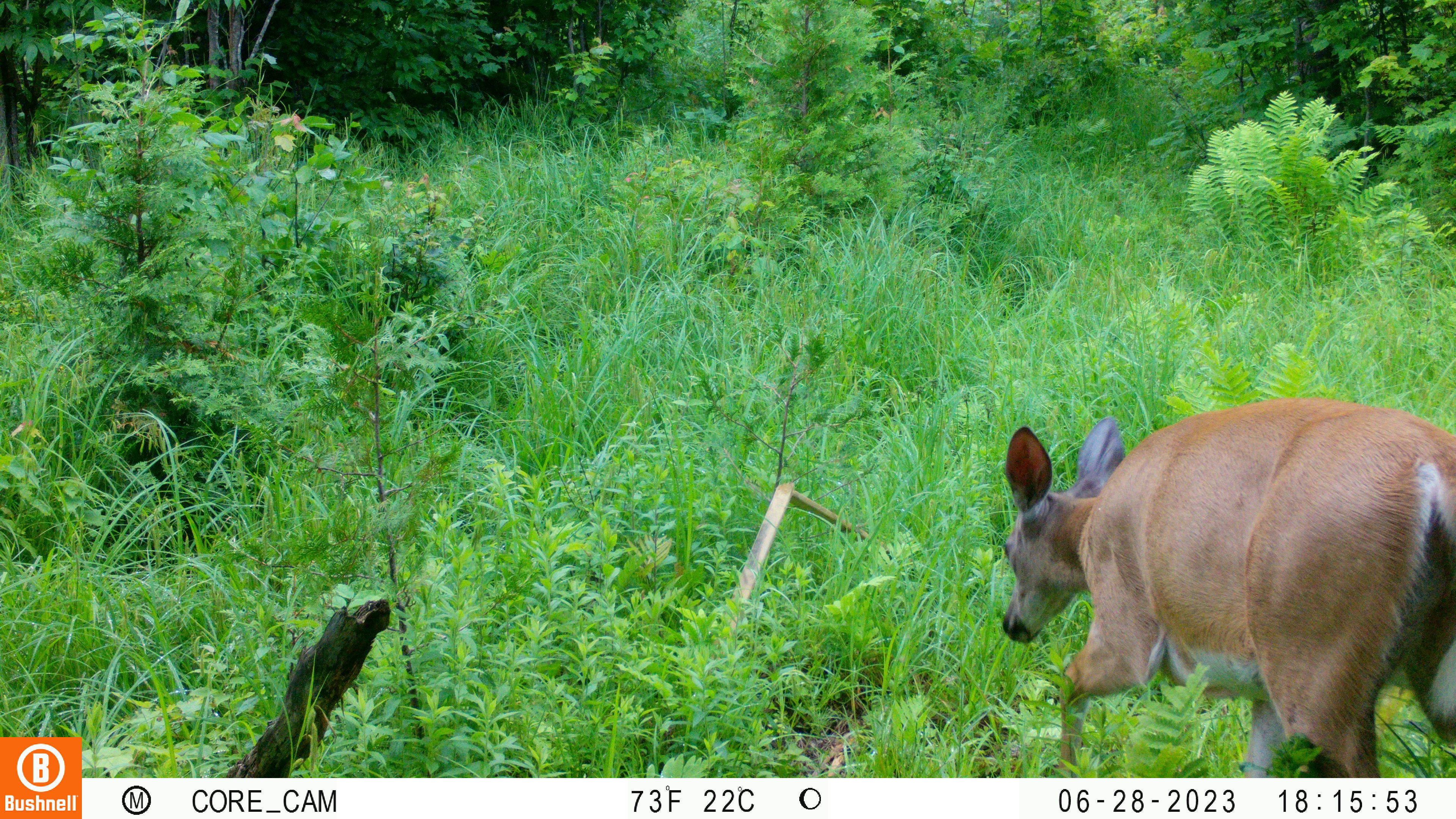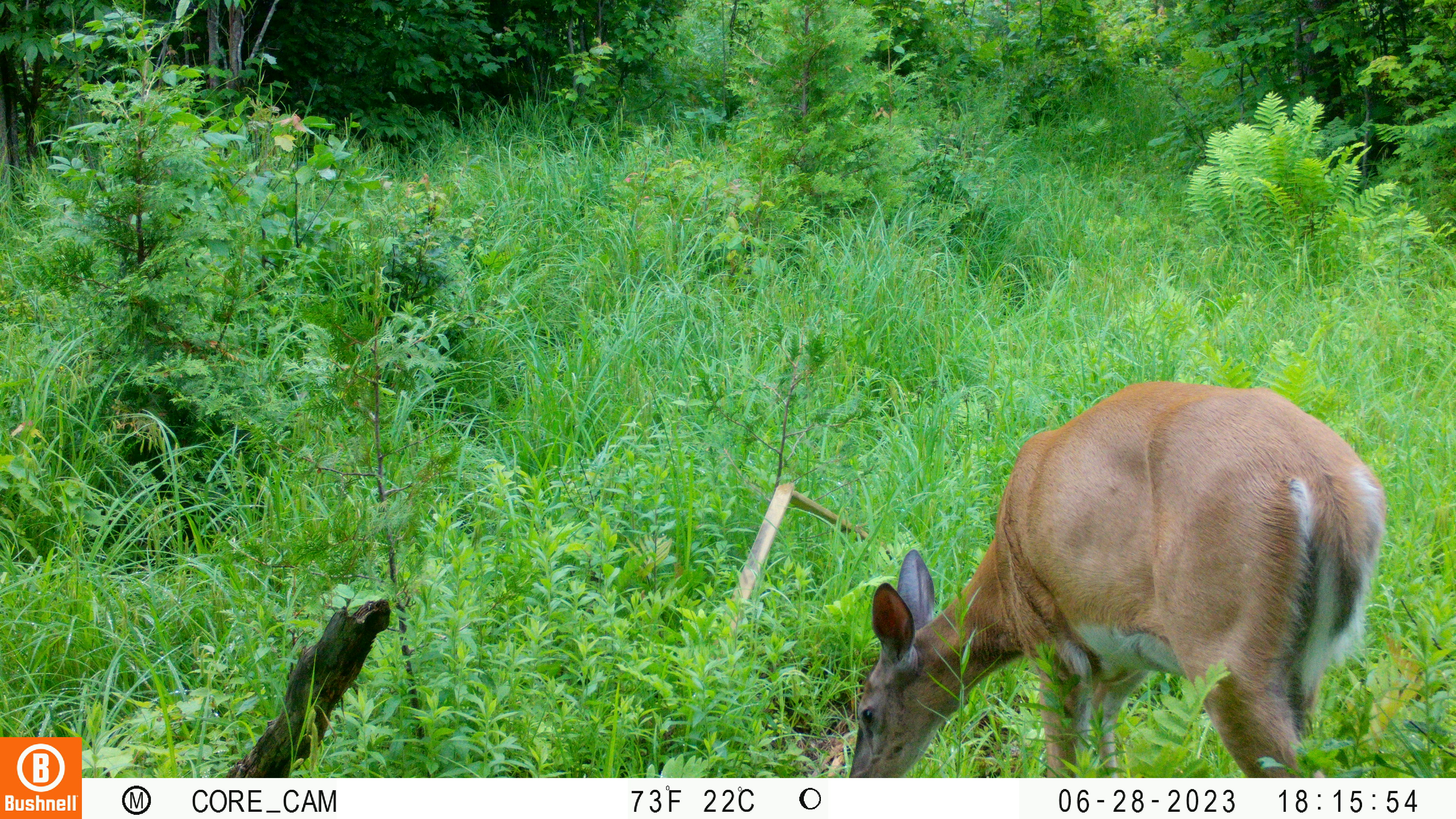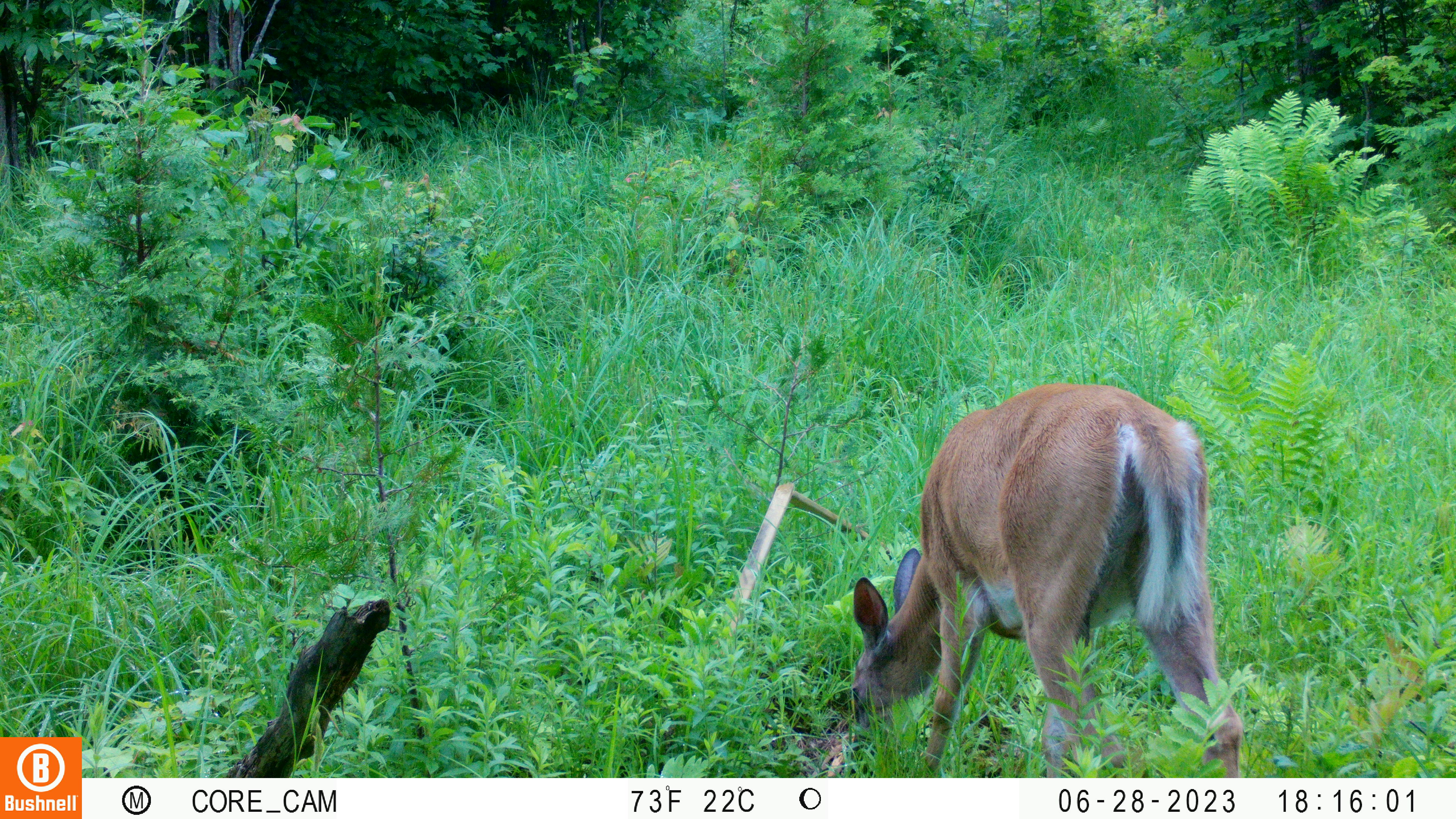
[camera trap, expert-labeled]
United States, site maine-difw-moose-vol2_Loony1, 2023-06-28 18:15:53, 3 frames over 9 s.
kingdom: Animalia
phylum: Chordata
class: Mammalia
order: Artiodactyla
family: Cervidae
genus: Odocoileus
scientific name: Odocoileus virginianus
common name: white-tailed deer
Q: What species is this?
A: White-tailed deer (Odocoileus virginianus).